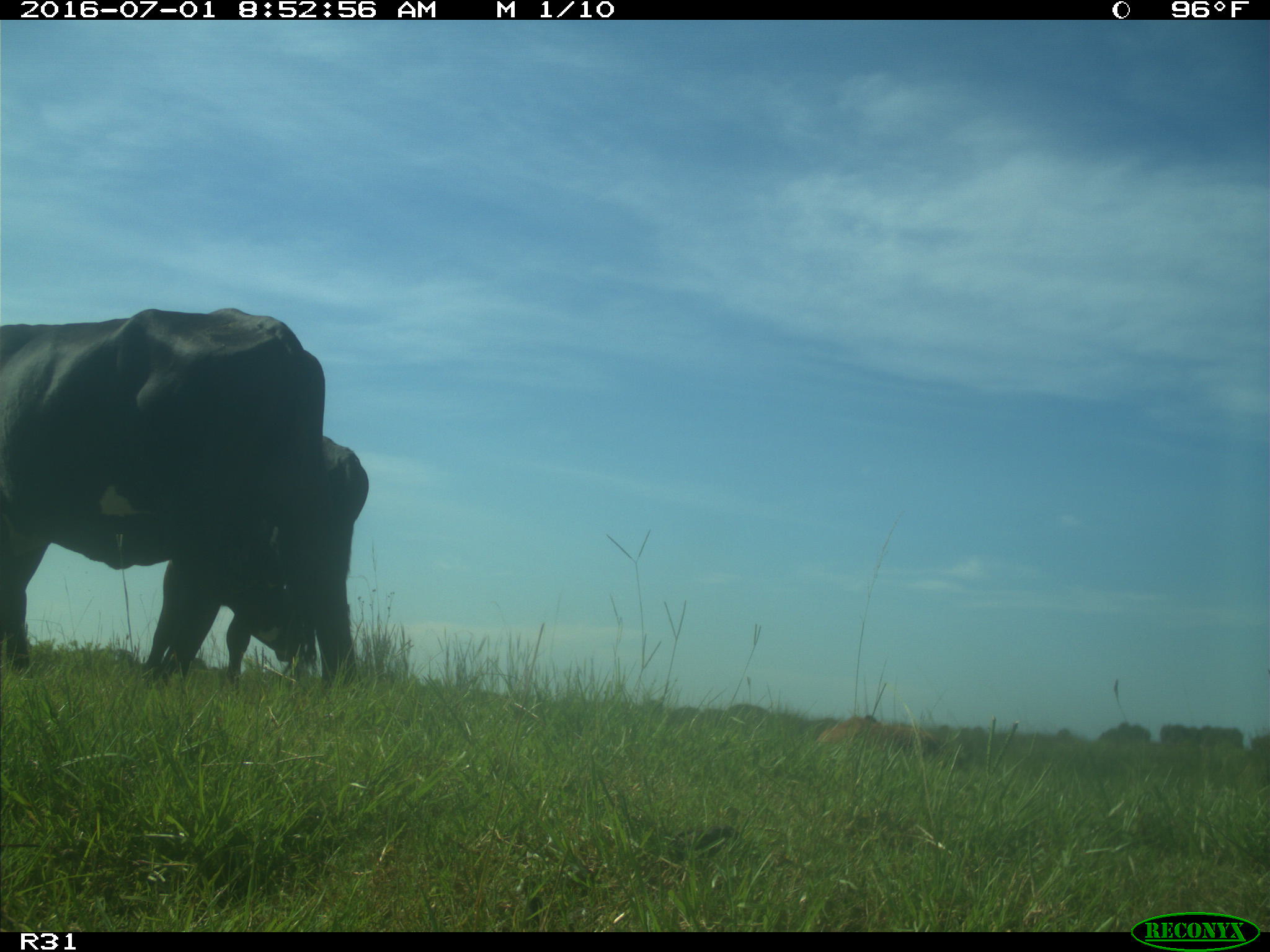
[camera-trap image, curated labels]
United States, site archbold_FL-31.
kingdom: Animalia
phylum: Chordata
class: Mammalia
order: Artiodactyla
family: Bovidae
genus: Bos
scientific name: Bos taurus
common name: domestic cow